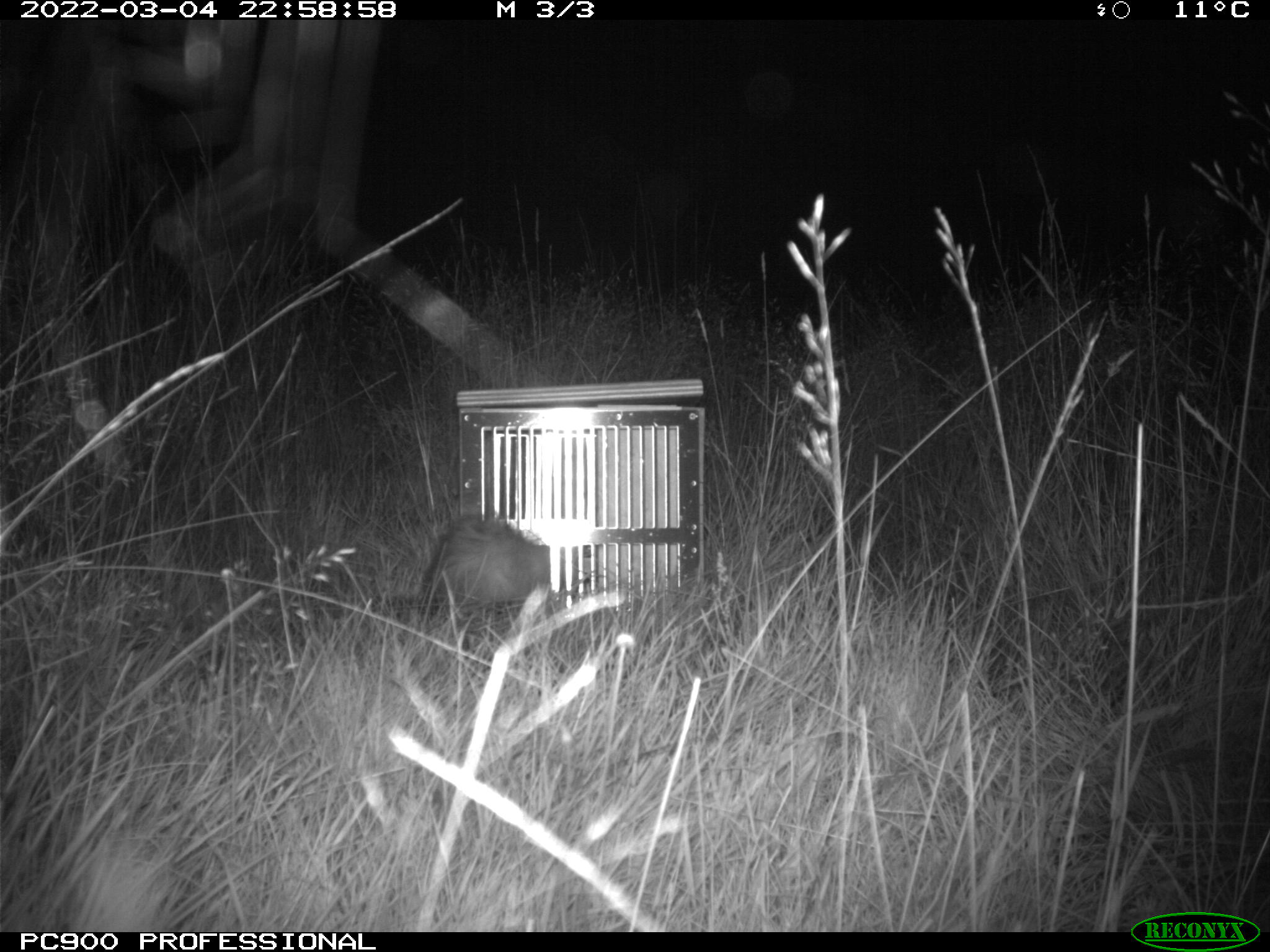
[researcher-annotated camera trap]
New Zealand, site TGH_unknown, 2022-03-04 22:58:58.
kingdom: Animalia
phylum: Chordata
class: Mammalia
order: Carnivora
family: Mustelidae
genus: Mustela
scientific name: Mustela furo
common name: ferret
Ferret (Mustela furo).